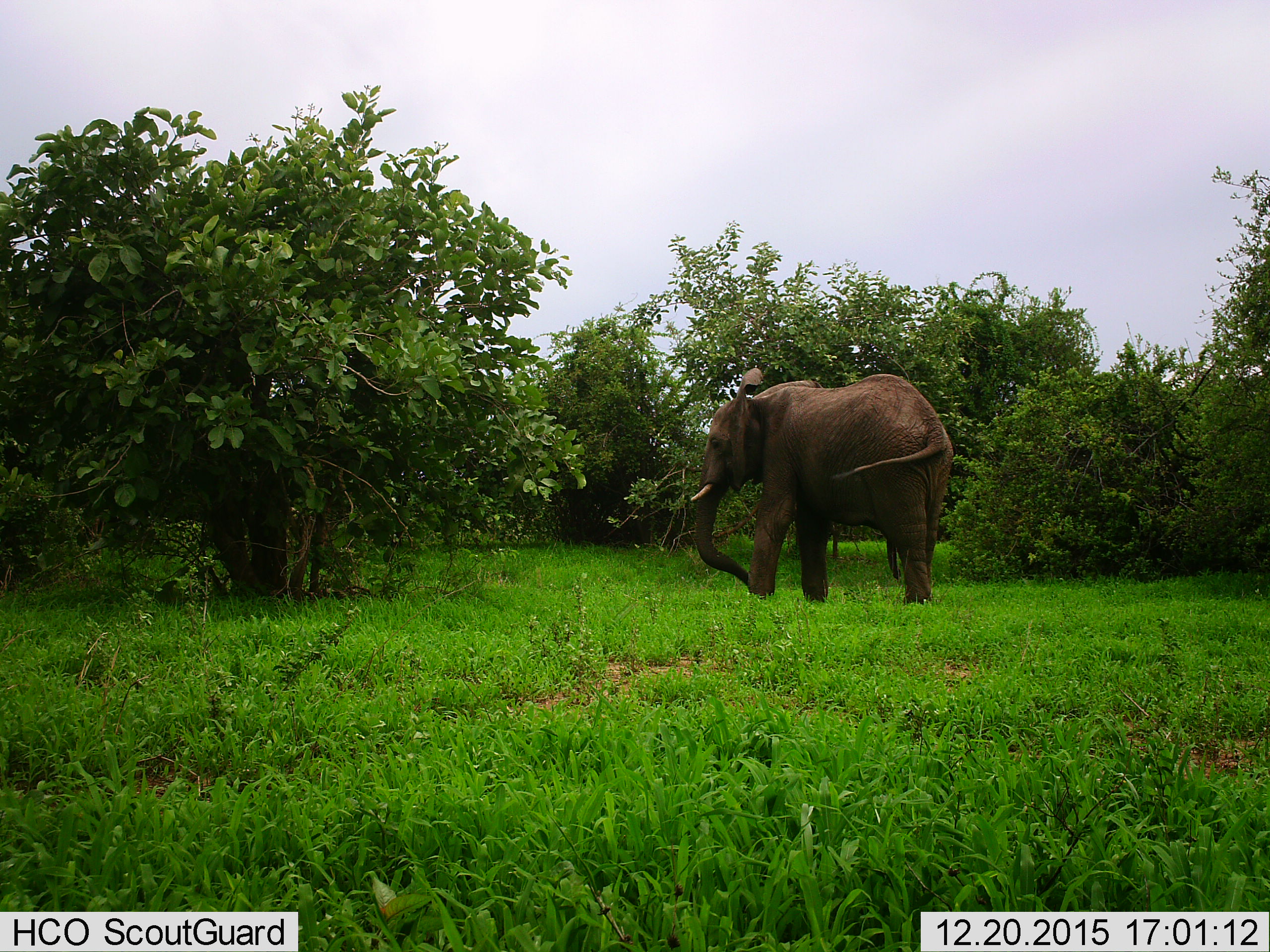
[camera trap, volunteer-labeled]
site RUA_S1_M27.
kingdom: Animalia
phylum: Chordata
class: Mammalia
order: Proboscidea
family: Elephantidae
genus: Loxodonta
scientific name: Loxodonta africana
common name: african bush elephant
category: elephant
Elephant (african bush elephant) (Loxodonta africana), count 1. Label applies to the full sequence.